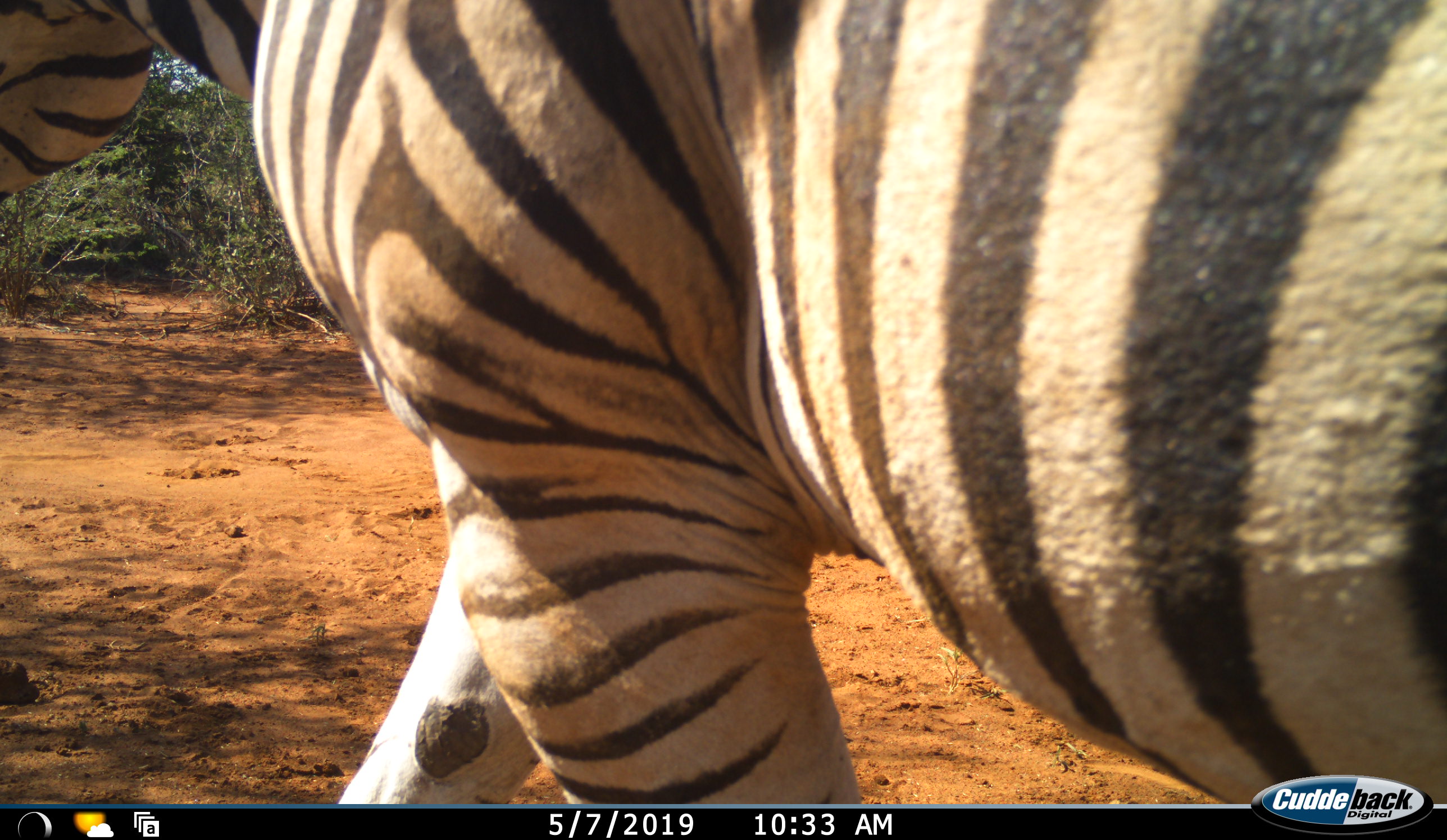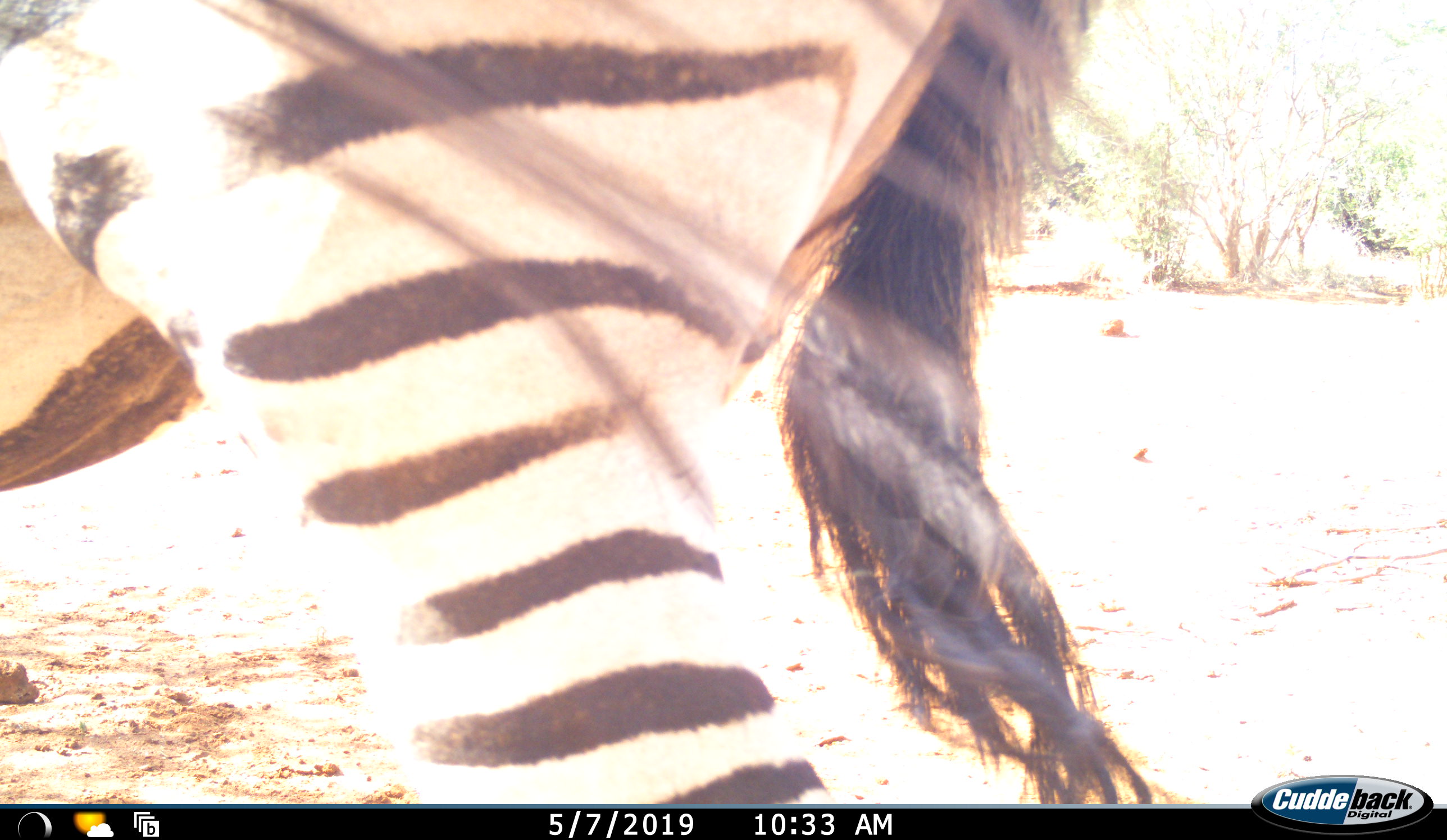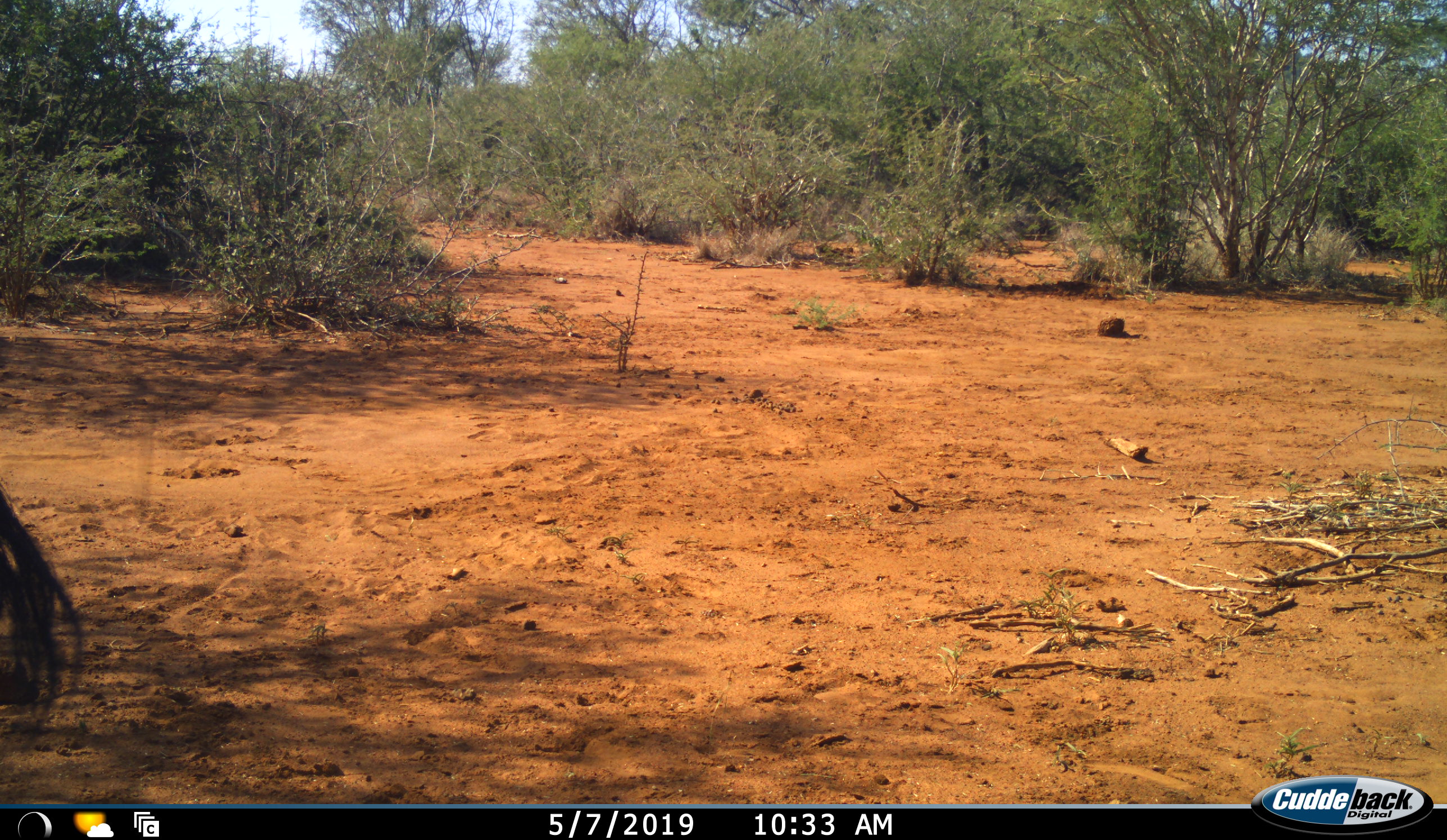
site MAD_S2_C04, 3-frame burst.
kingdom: Animalia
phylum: Chordata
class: Mammalia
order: Perissodactyla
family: Equidae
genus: Equus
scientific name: Equus quagga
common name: plains zebra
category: zebraplains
Zebraplains (plains zebra) (Equus quagga), count 1. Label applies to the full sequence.